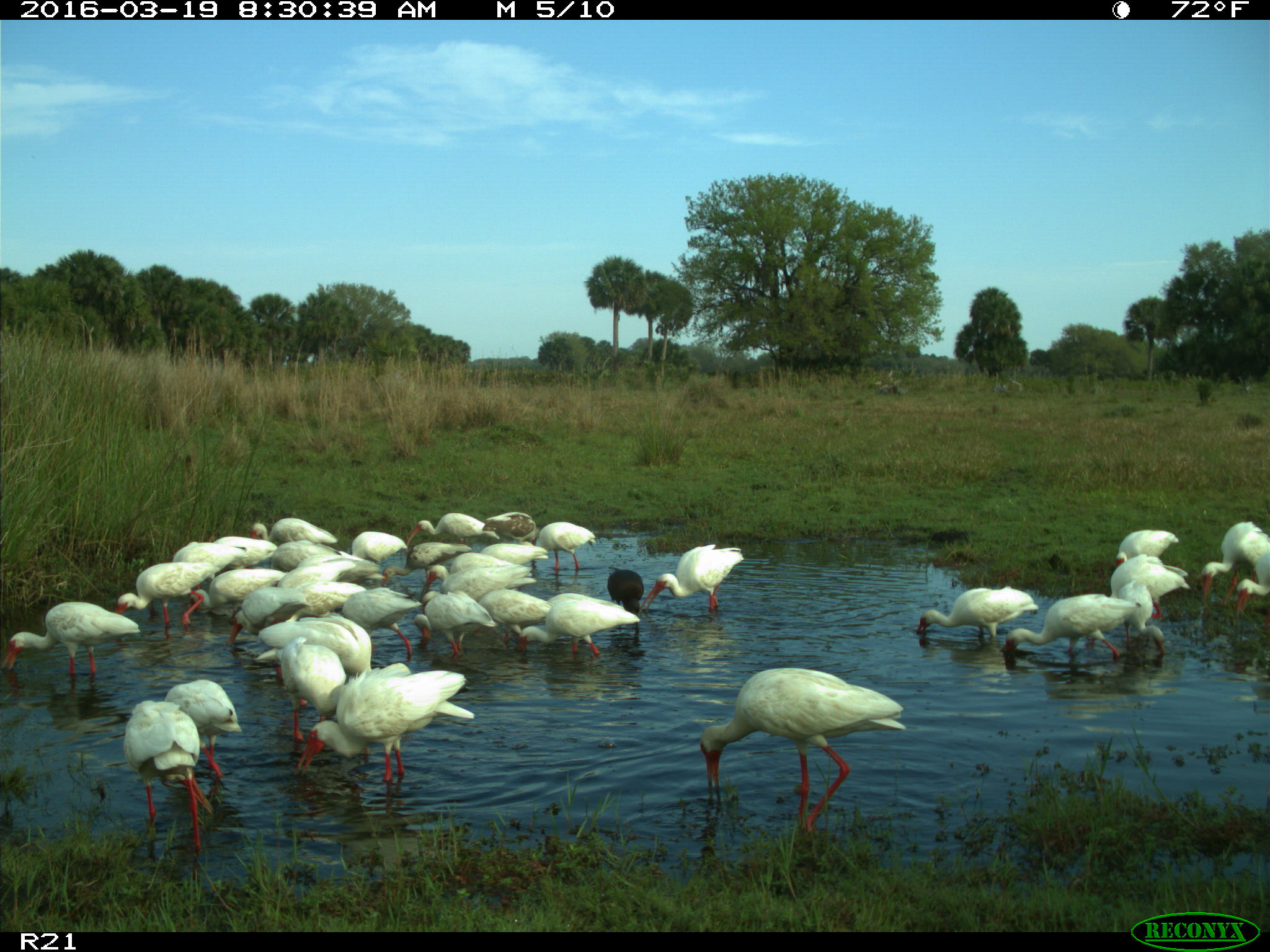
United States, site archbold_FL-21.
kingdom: Animalia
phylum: Chordata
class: Aves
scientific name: Aves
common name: birds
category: unidentified bird